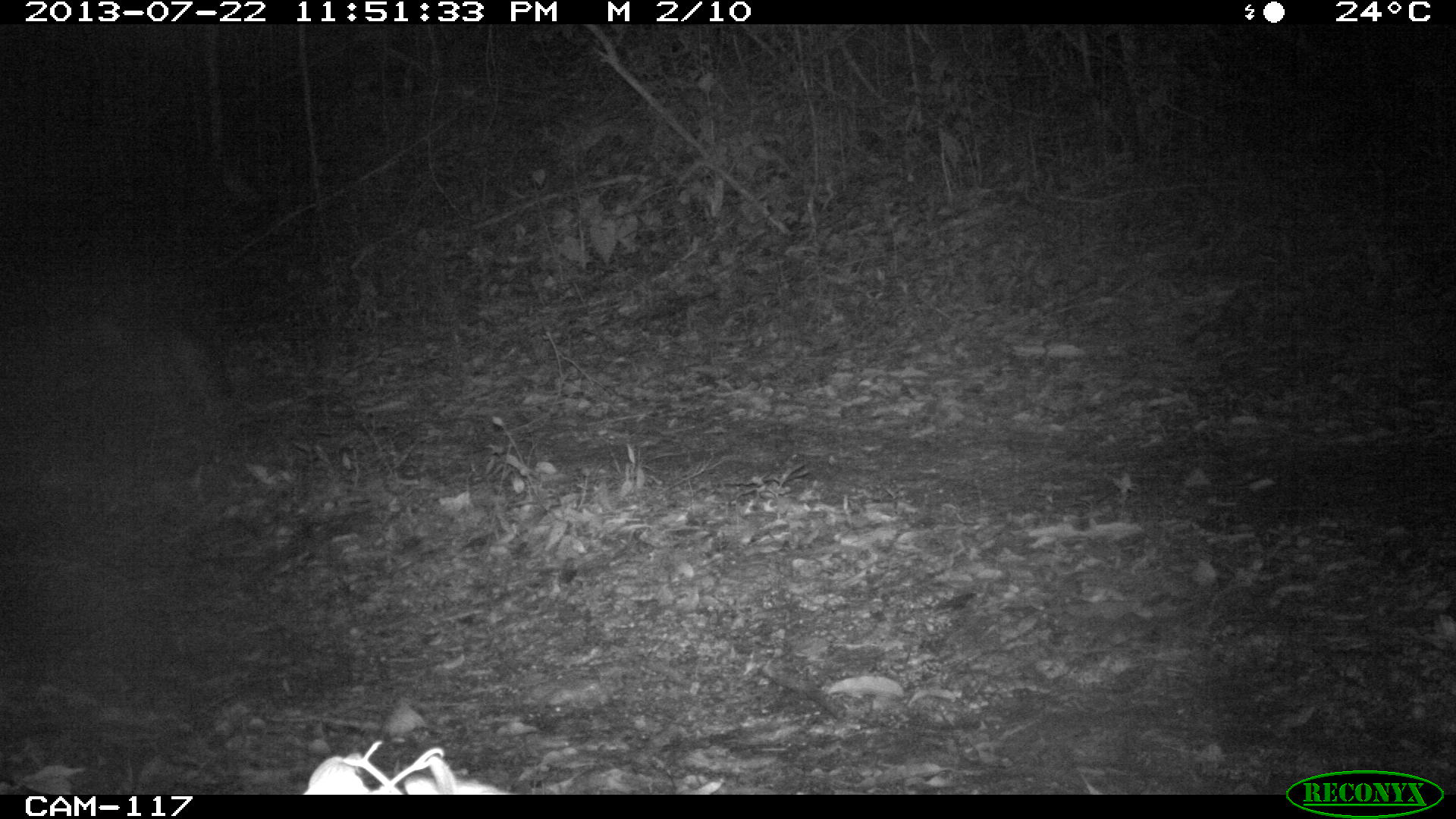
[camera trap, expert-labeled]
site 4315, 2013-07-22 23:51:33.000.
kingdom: Animalia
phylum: Chordata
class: Mammalia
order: Carnivora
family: Canidae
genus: Urocyon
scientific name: Urocyon cinereoargenteus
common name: gray fox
Urocyon cinereoargenteus (gray fox), count 1.